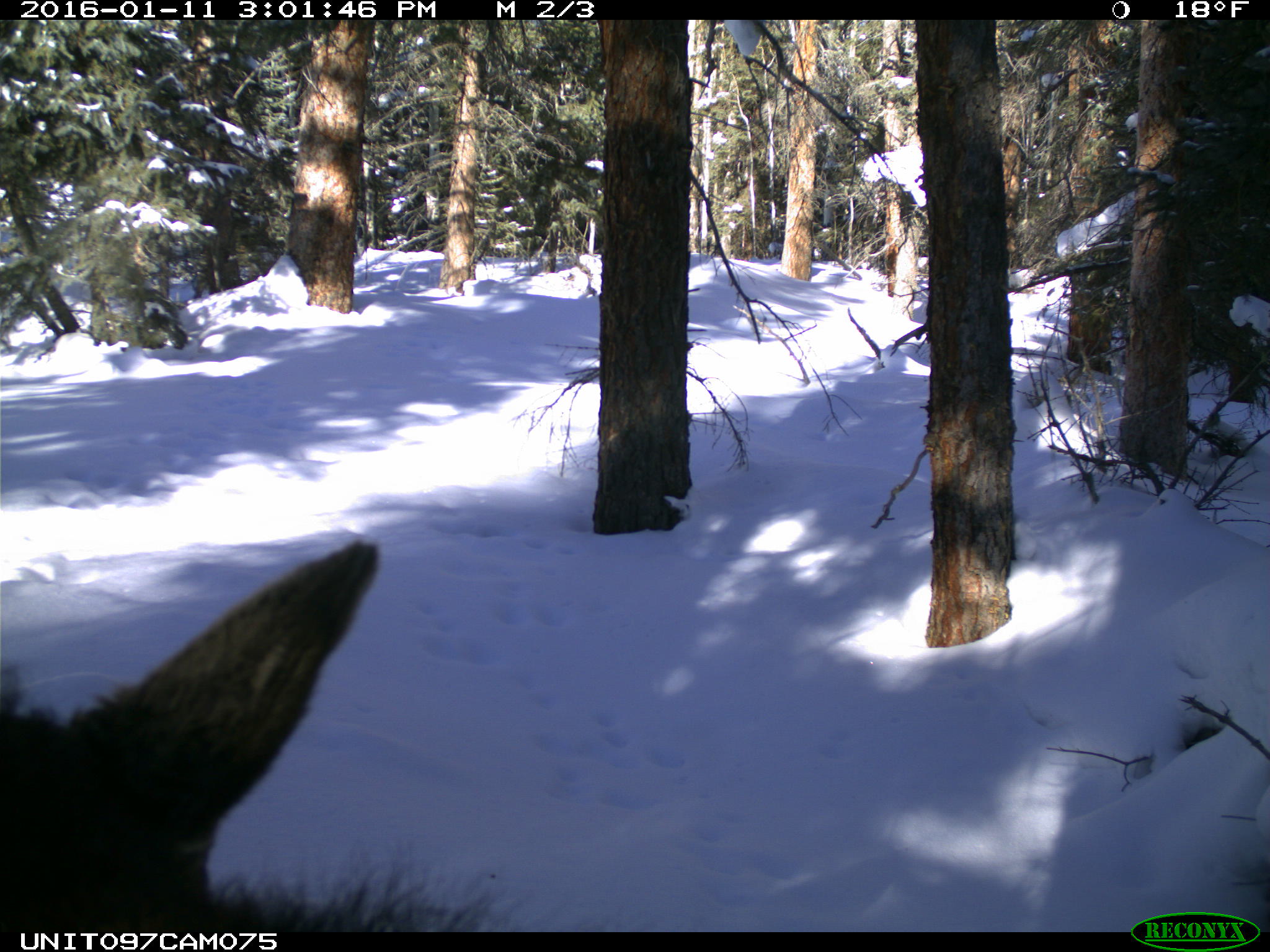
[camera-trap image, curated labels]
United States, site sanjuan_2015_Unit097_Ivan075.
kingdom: Animalia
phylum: Chordata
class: Mammalia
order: Artiodactyla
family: Cervidae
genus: Alces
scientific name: Alces alces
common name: moose